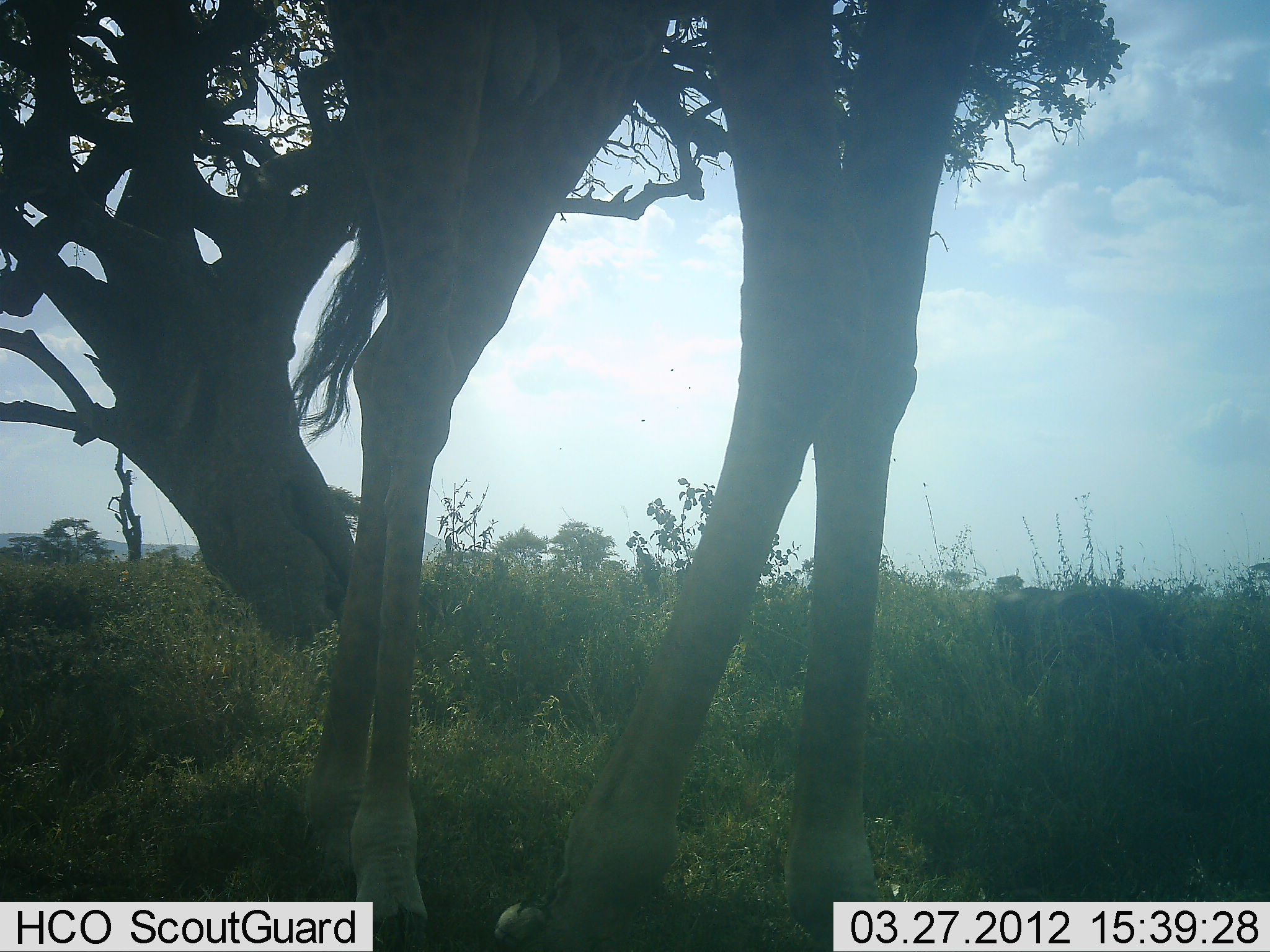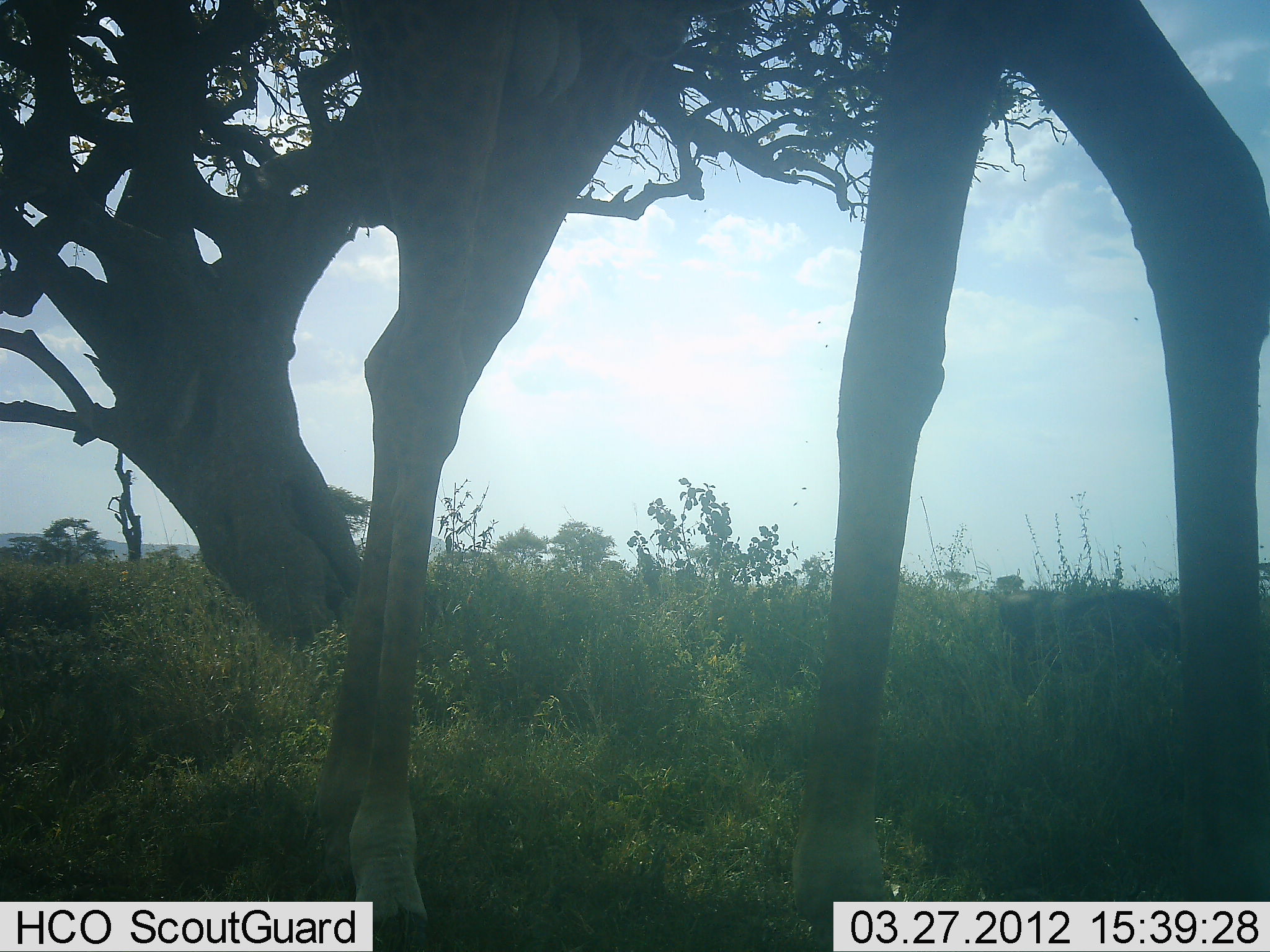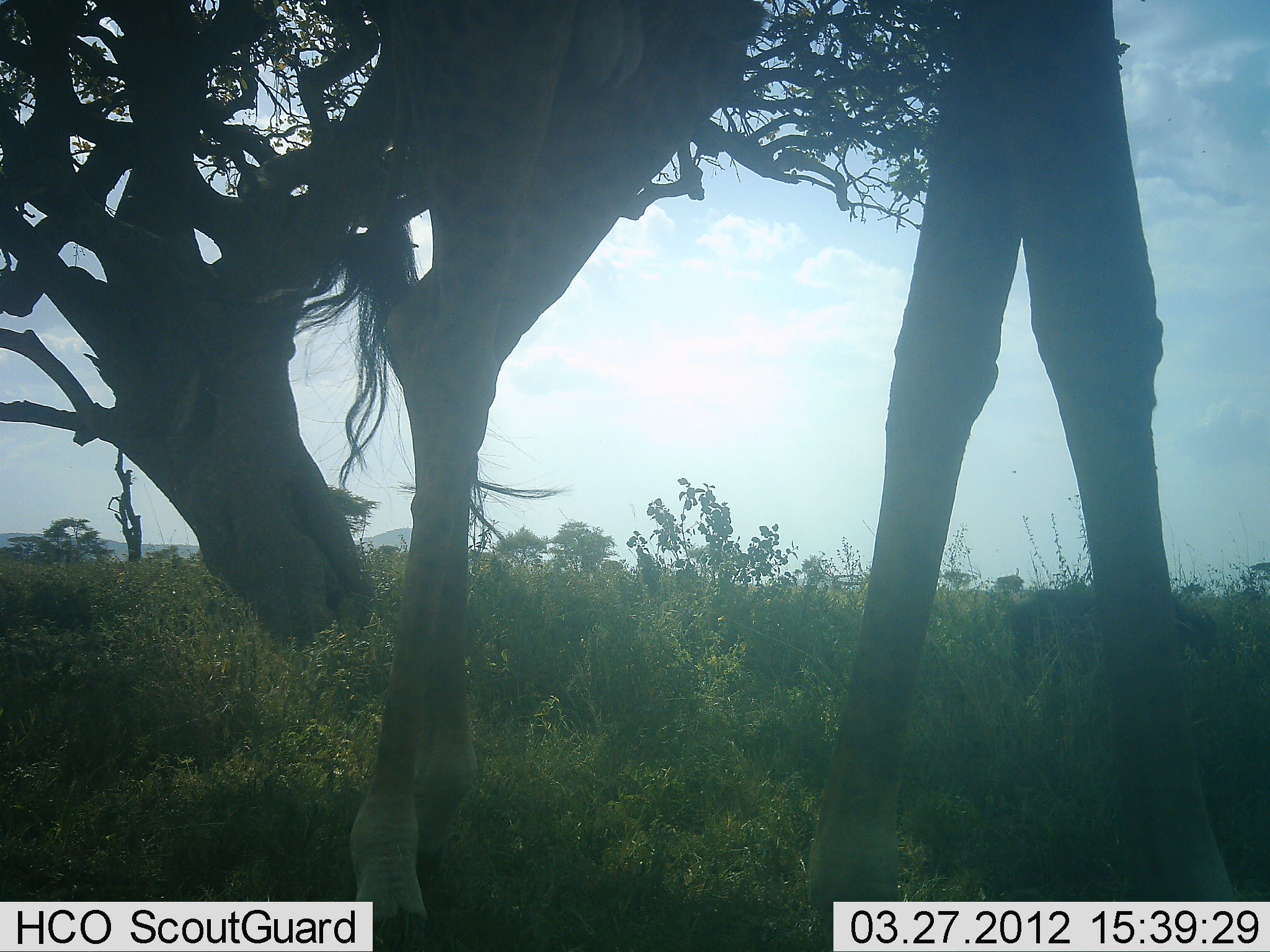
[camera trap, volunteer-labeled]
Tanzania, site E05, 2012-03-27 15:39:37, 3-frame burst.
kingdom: Animalia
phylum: Chordata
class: Mammalia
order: Artiodactyla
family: Giraffidae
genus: Giraffa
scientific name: Giraffa camelopardalis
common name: giraffe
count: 1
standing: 30%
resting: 0%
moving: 70%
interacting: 0%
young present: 0%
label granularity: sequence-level